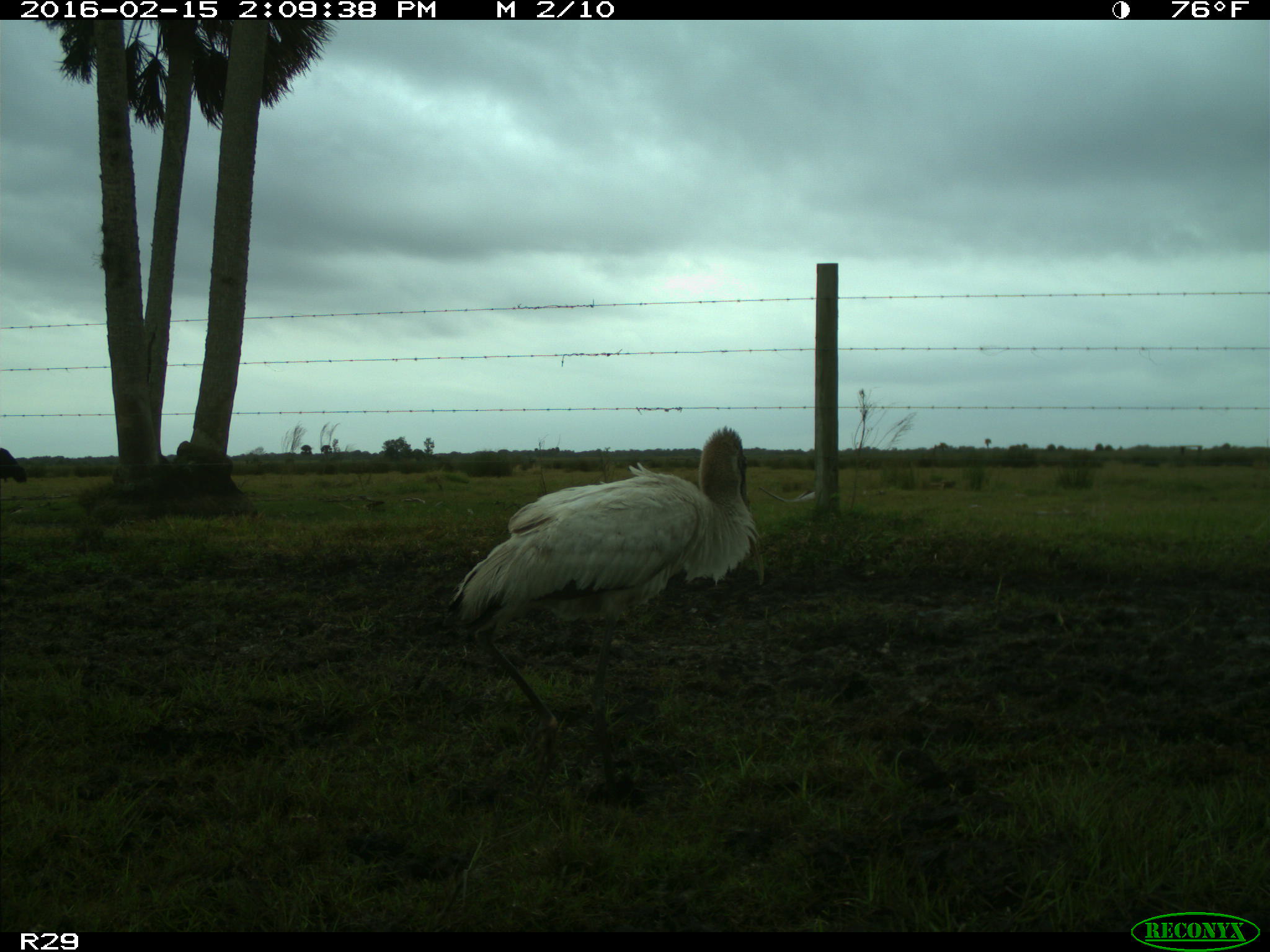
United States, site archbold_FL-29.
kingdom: Animalia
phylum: Chordata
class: Mammalia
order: Artiodactyla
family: Bovidae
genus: Bos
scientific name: Bos taurus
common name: domestic cow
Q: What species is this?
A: Bos taurus (domestic cow).